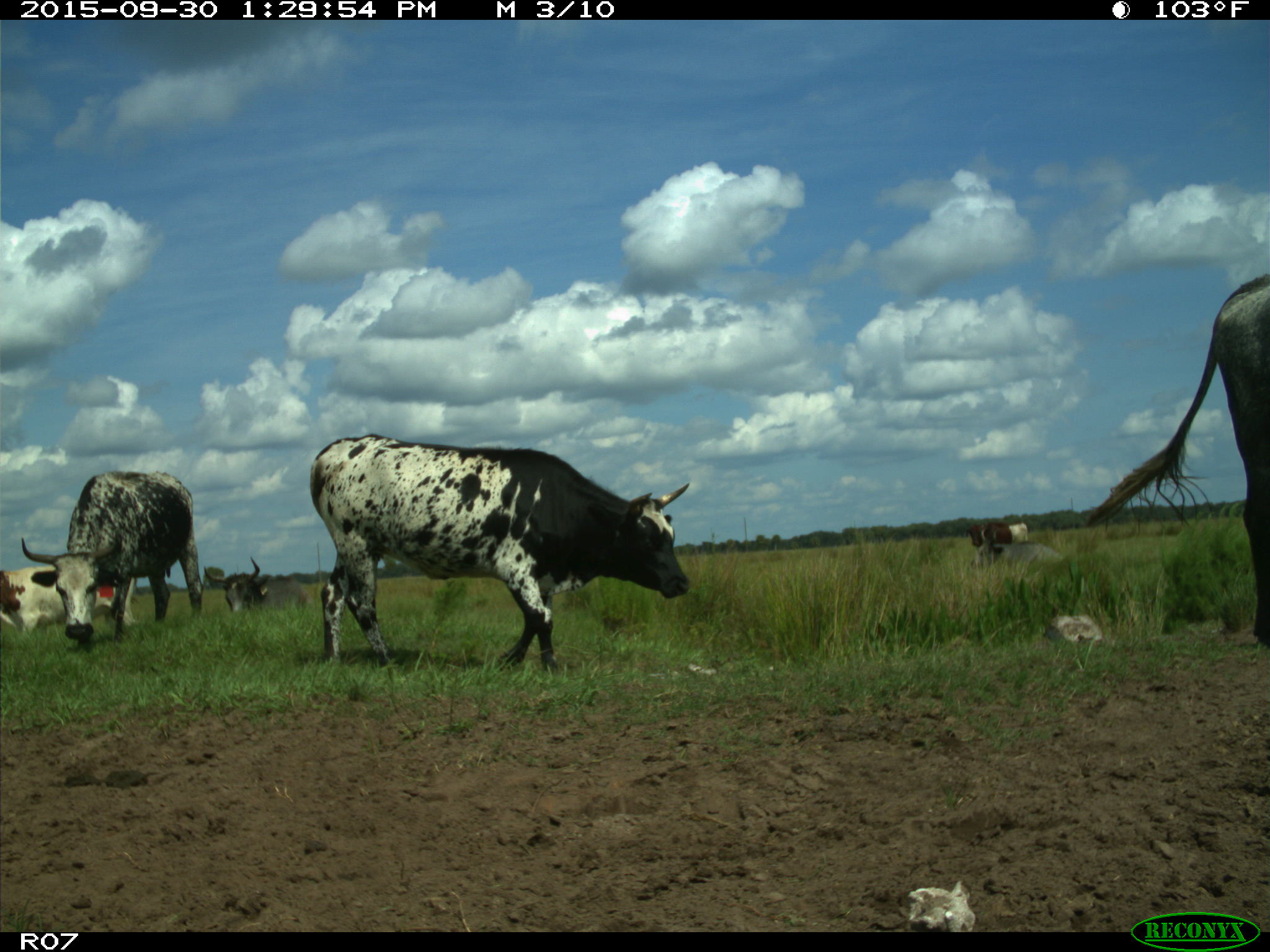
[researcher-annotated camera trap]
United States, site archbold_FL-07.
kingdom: Animalia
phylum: Chordata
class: Mammalia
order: Artiodactyla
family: Bovidae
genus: Bos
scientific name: Bos taurus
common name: domestic cow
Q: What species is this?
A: Bos taurus (domestic cow).